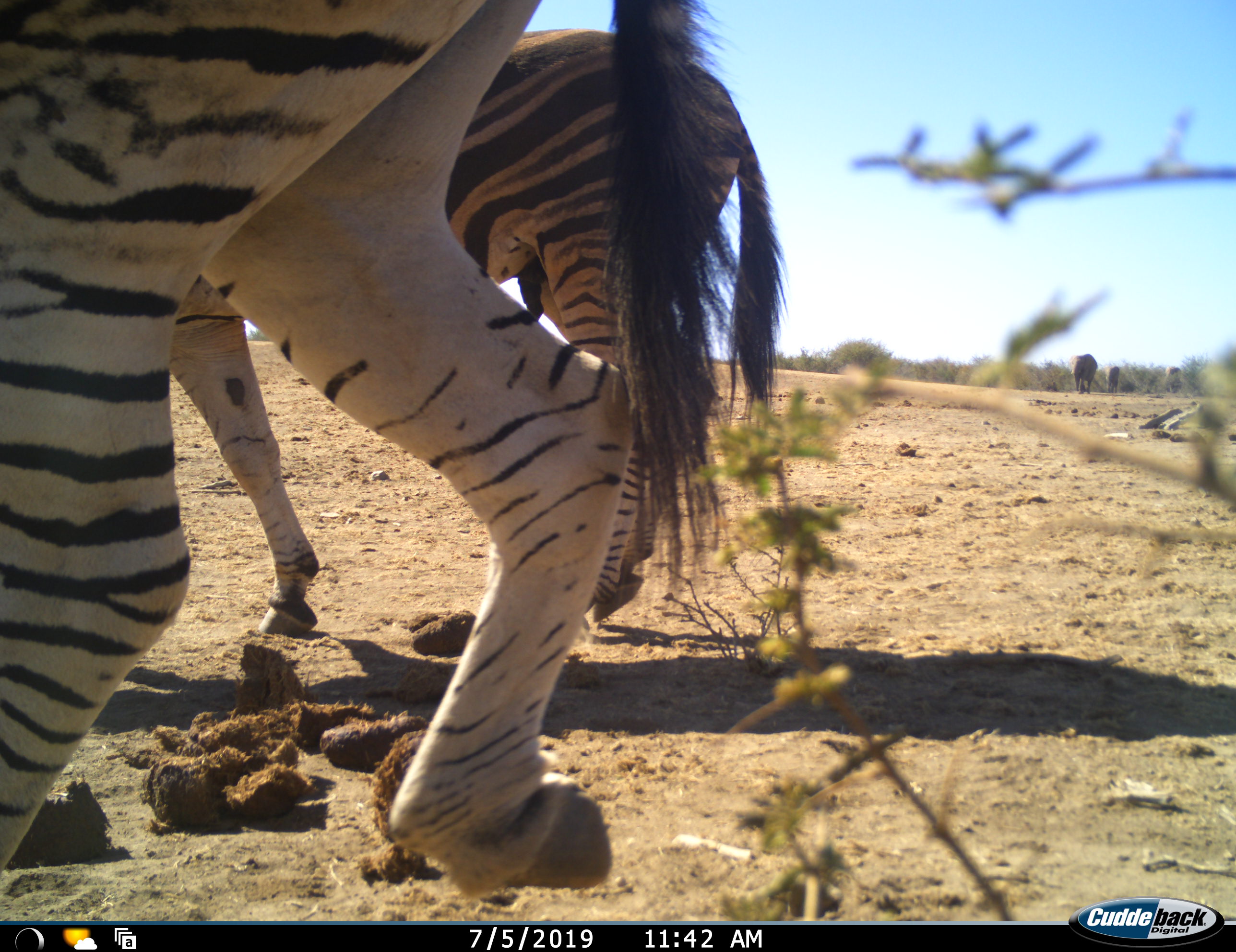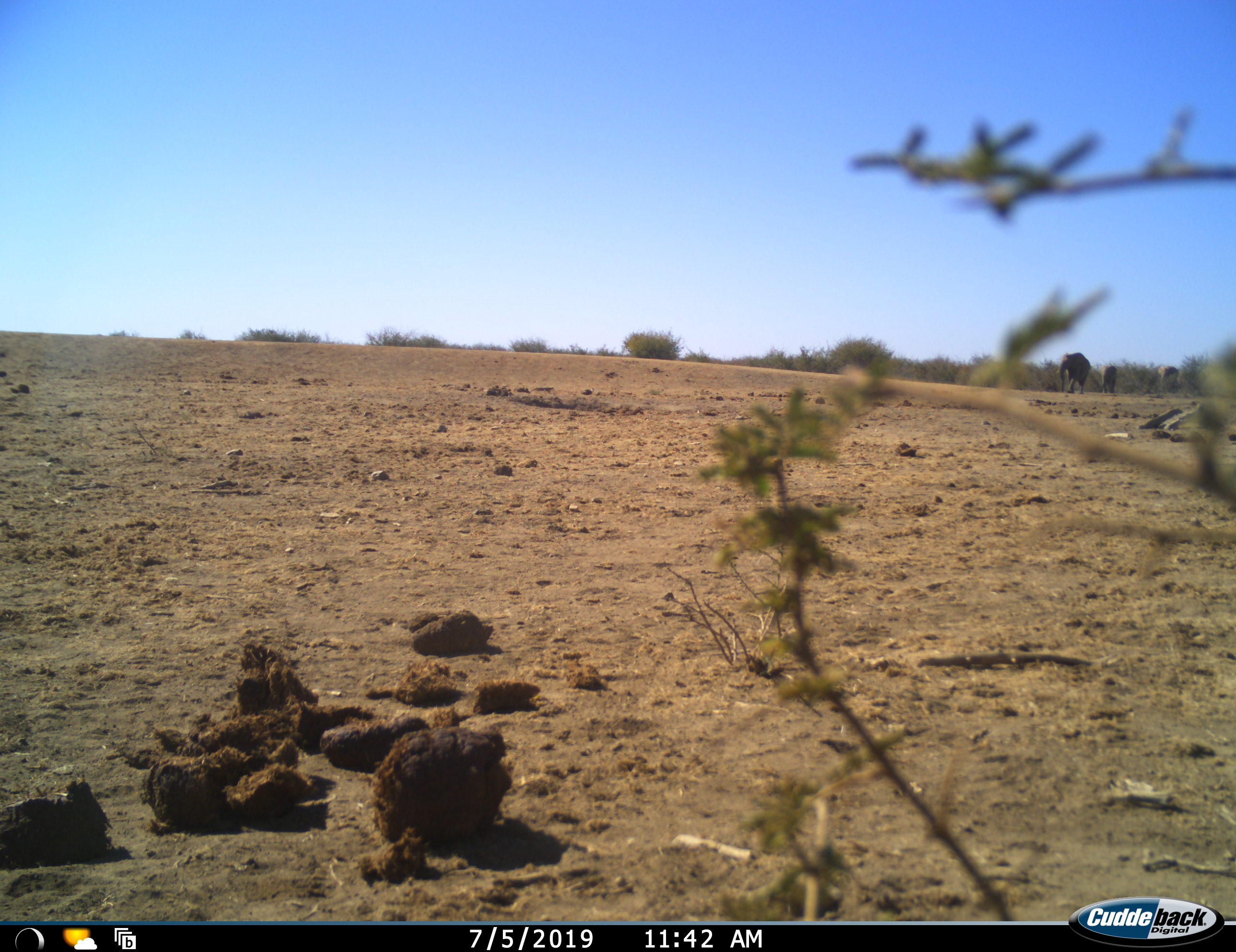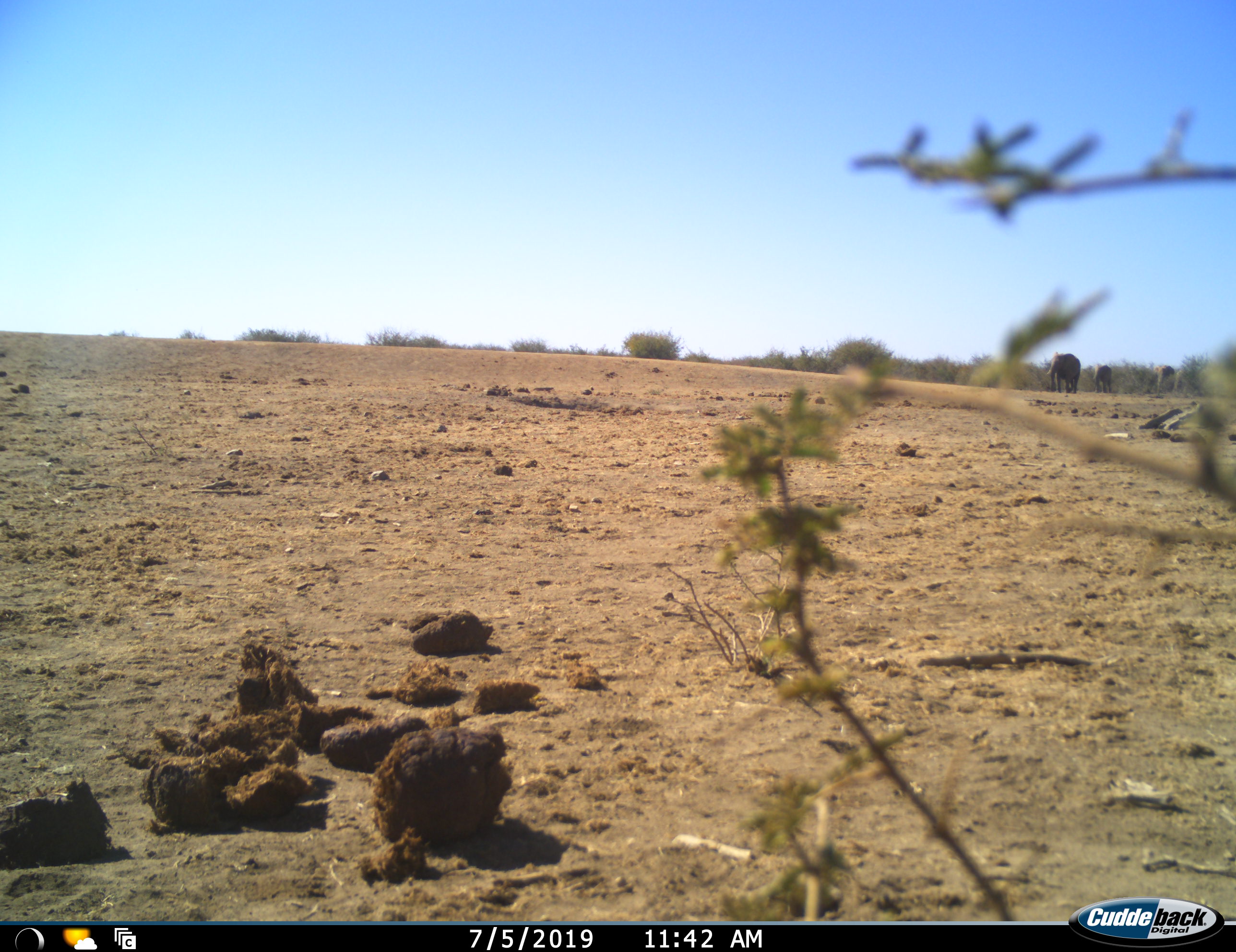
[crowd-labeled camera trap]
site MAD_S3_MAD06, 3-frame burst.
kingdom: Animalia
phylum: Chordata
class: Mammalia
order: Perissodactyla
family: Equidae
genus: Equus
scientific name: Equus quagga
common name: plains zebra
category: zebraplains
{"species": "zebraplains (plains zebra) (Equus quagga)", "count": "2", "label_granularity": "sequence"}